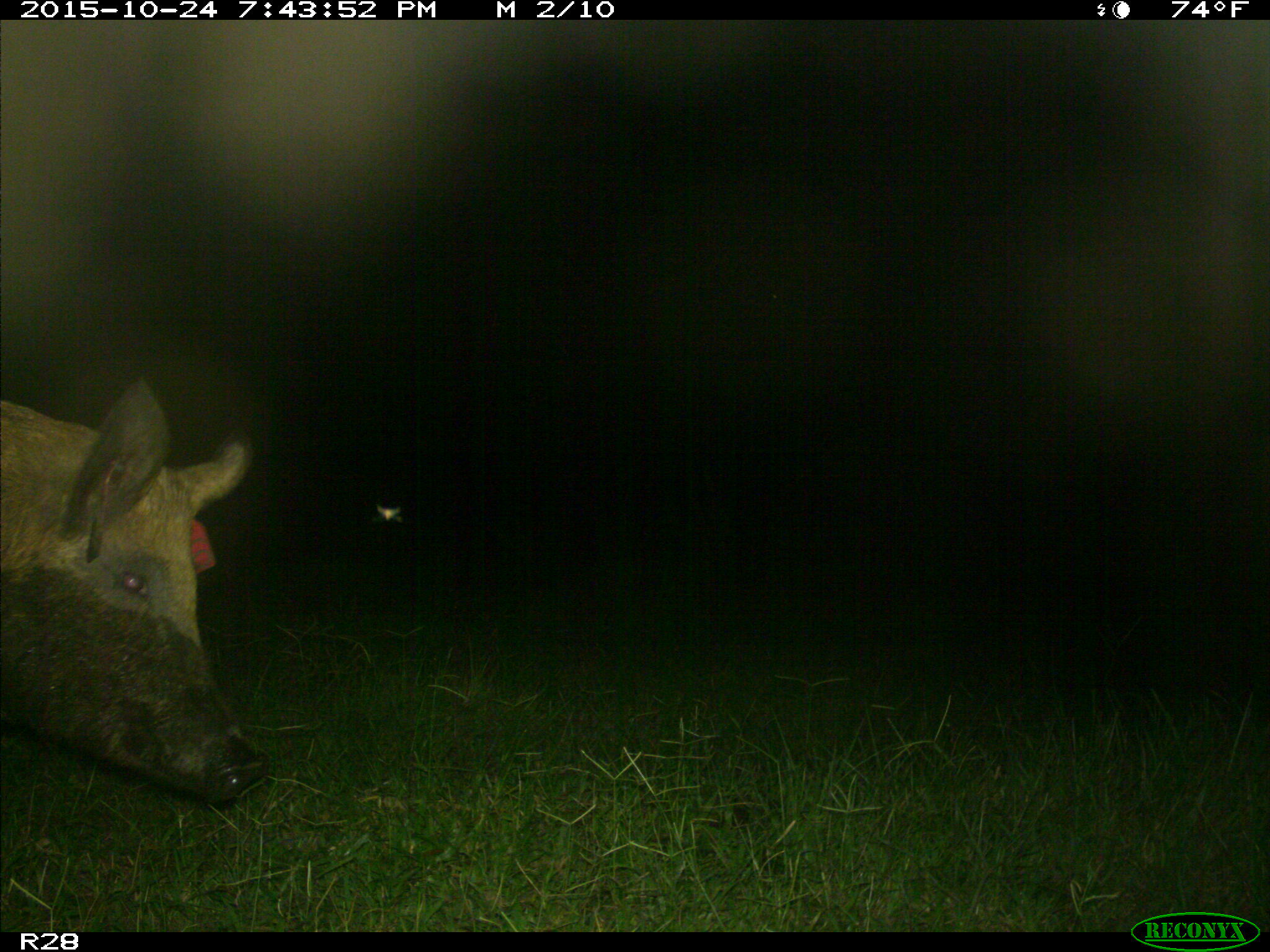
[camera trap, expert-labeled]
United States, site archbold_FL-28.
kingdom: Animalia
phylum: Chordata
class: Mammalia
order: Artiodactyla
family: Suidae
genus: Sus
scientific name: Sus scrofa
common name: wild boar